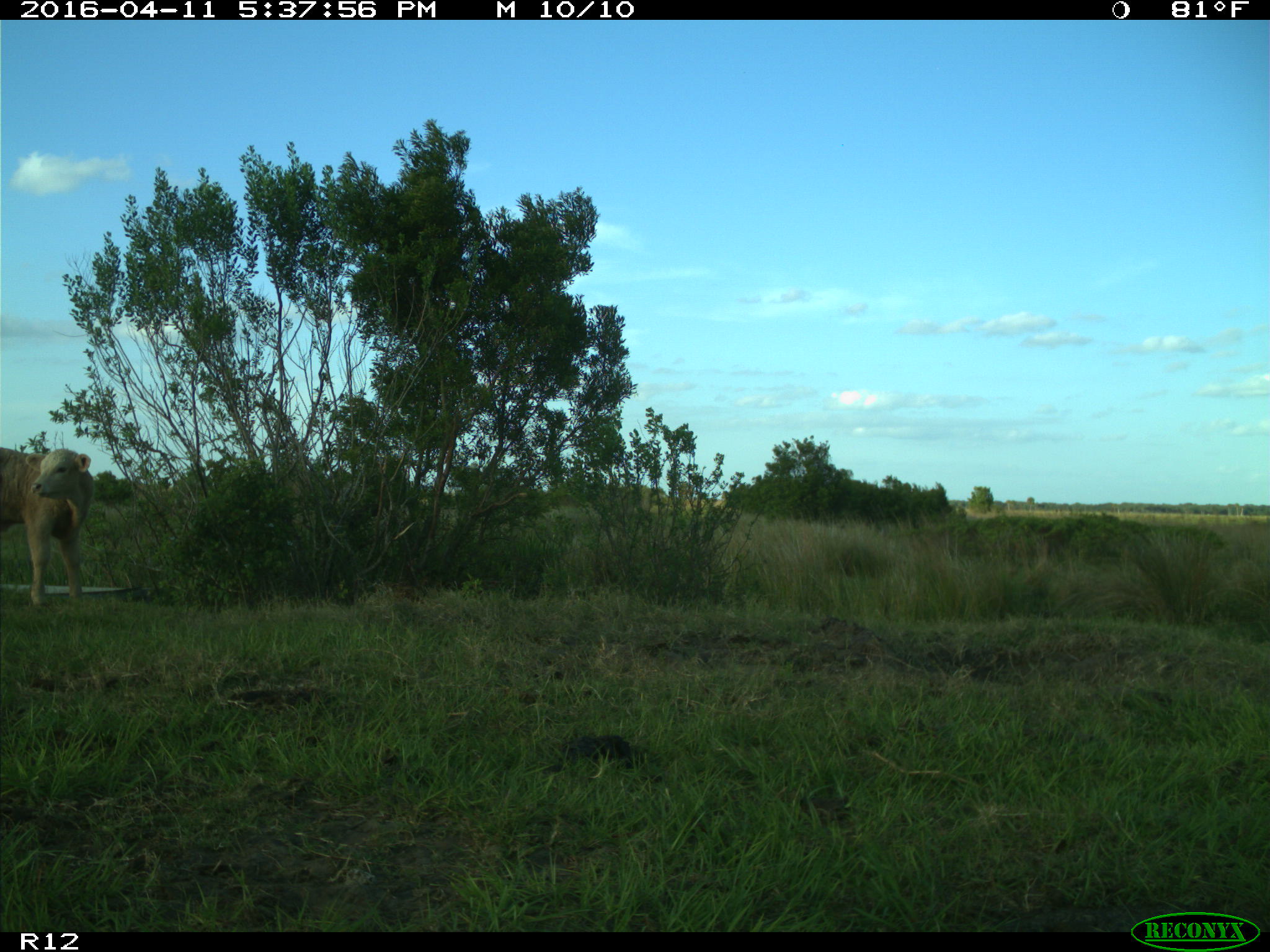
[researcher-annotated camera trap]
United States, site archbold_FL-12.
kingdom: Animalia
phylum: Chordata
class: Mammalia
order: Artiodactyla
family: Bovidae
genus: Bos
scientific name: Bos taurus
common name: domestic cow